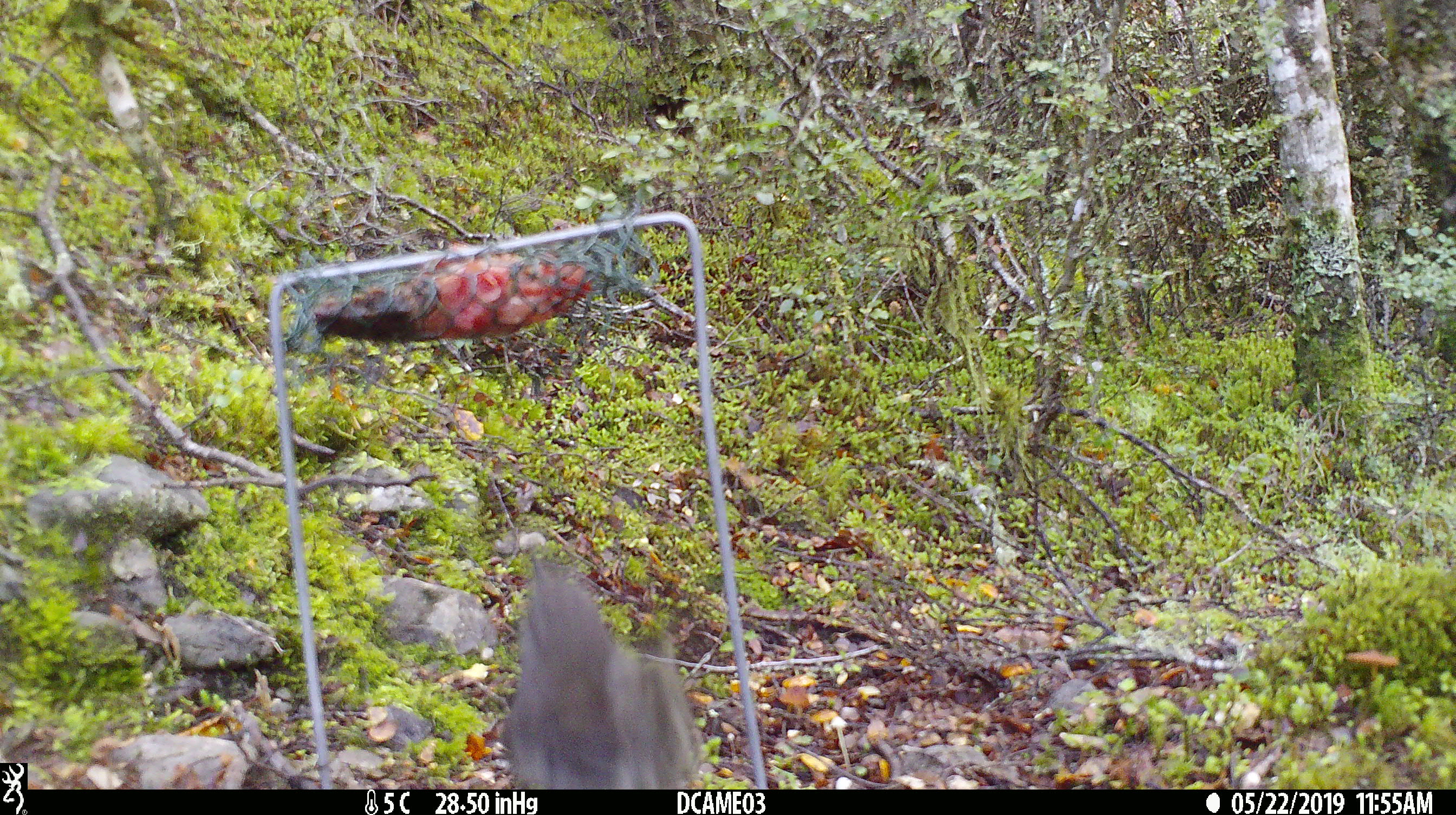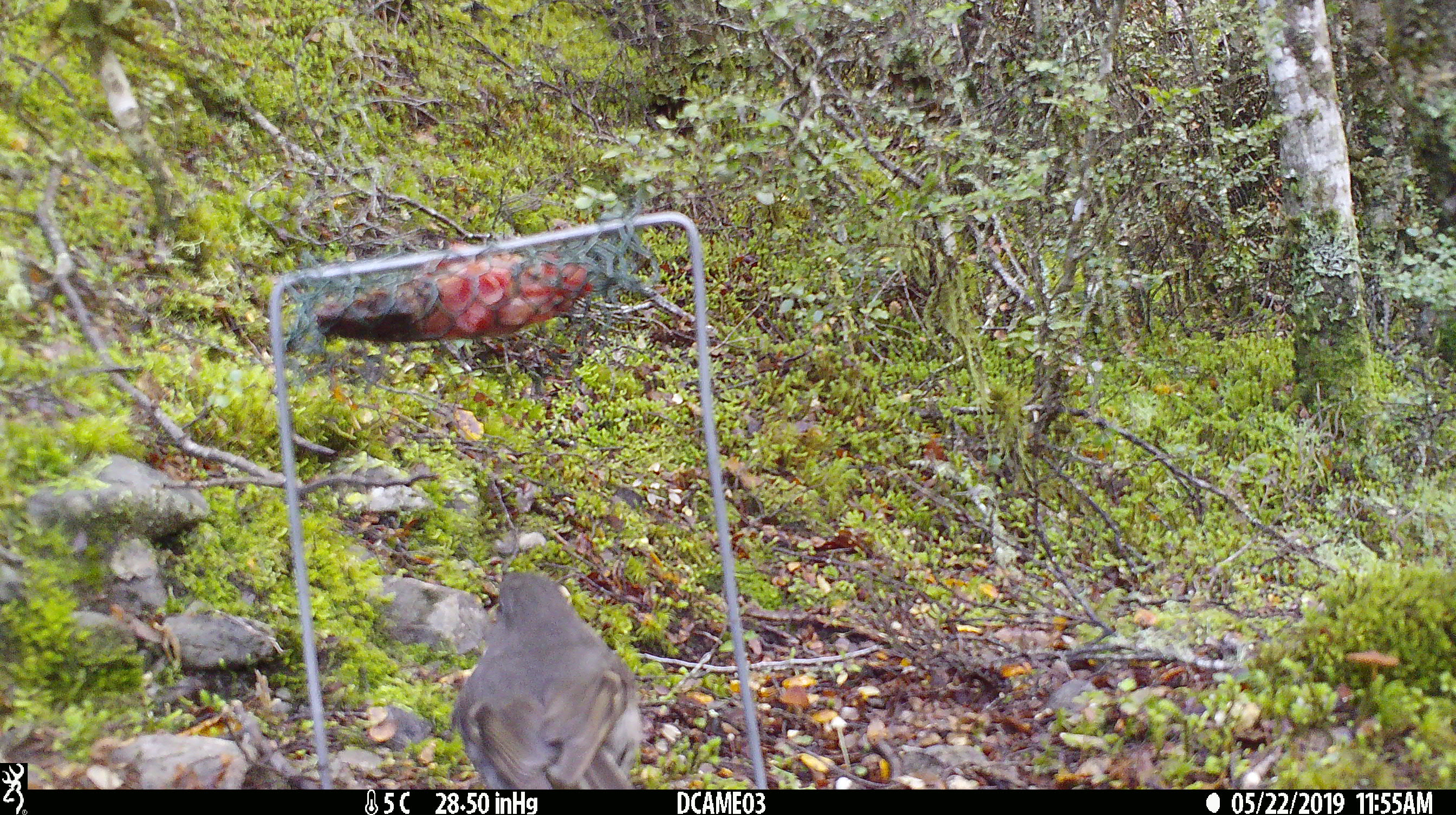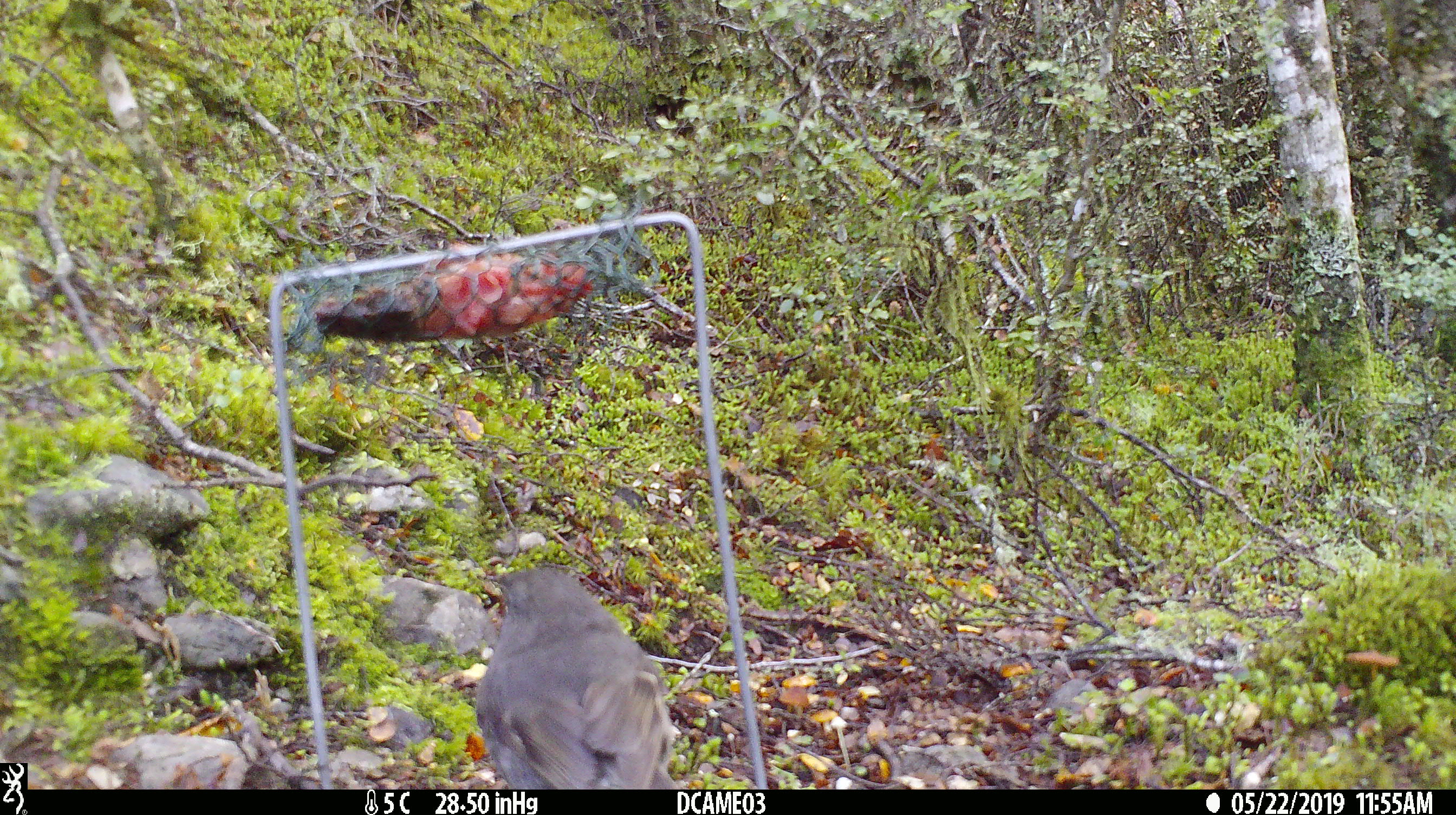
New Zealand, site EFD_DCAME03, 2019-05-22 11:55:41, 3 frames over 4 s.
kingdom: Animalia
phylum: Chordata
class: Aves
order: Passeriformes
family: Petroicidae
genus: Petroica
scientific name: Petroica australis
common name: new zealand robin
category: robin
Robin (new zealand robin) (Petroica australis).